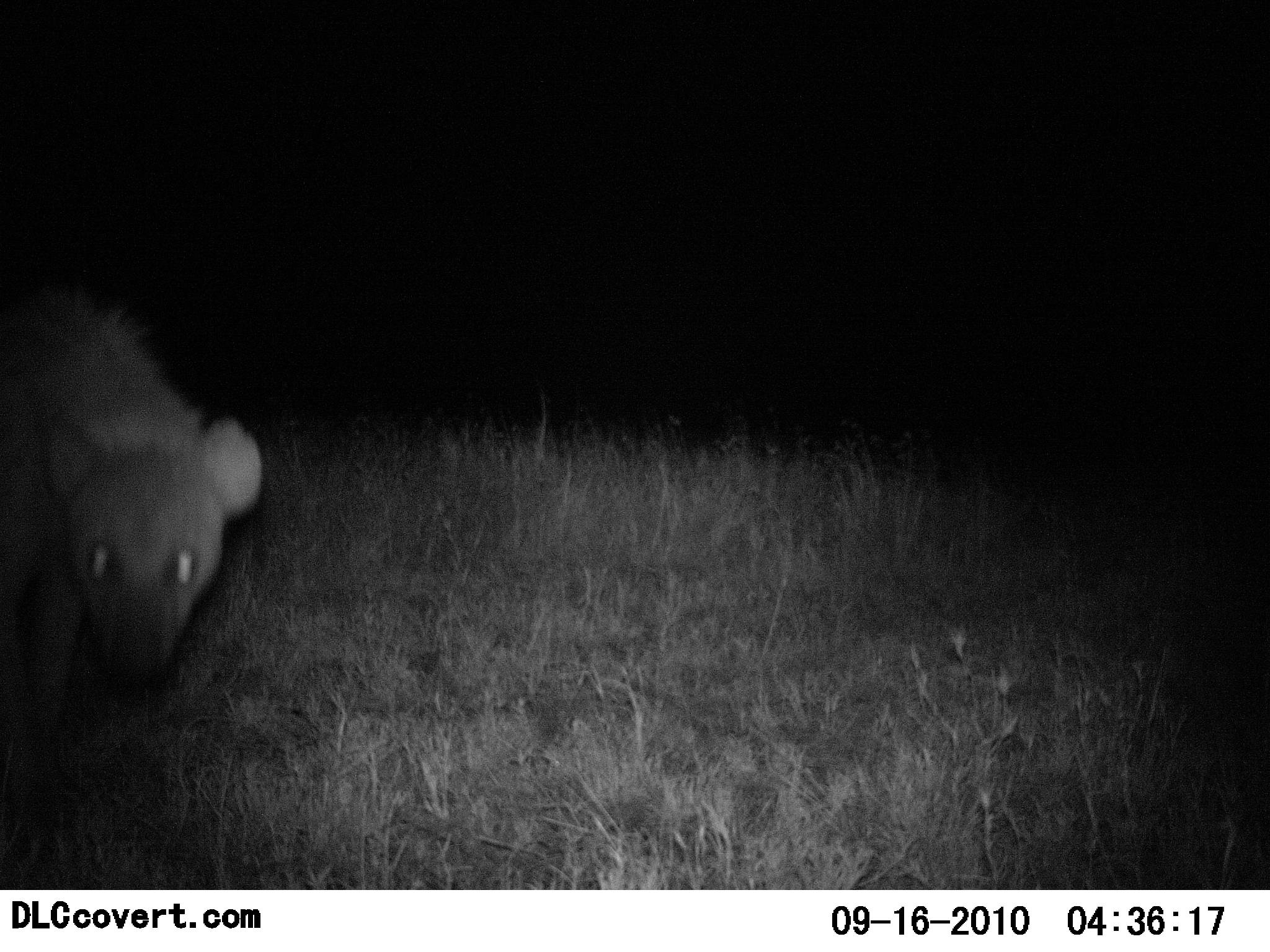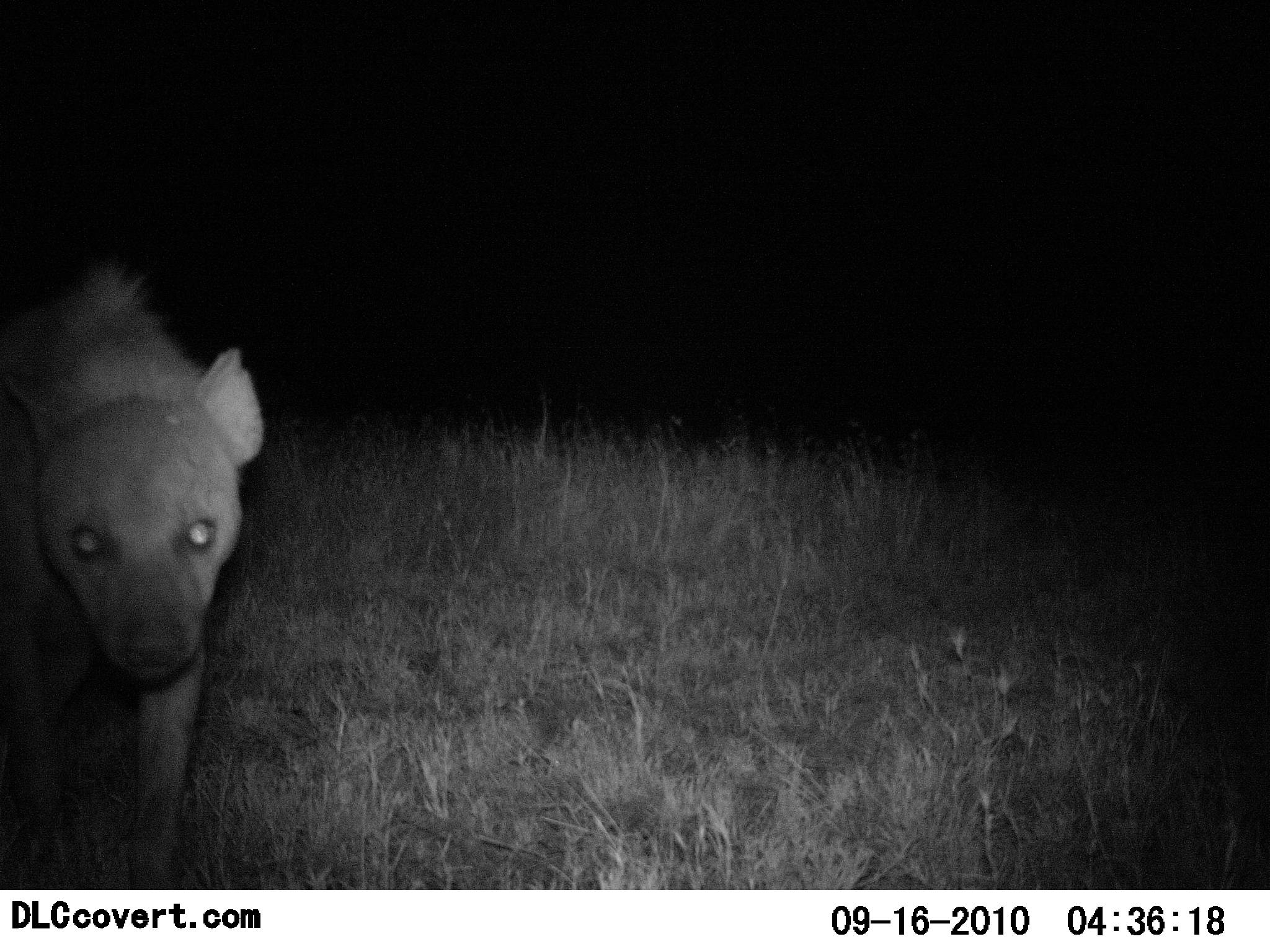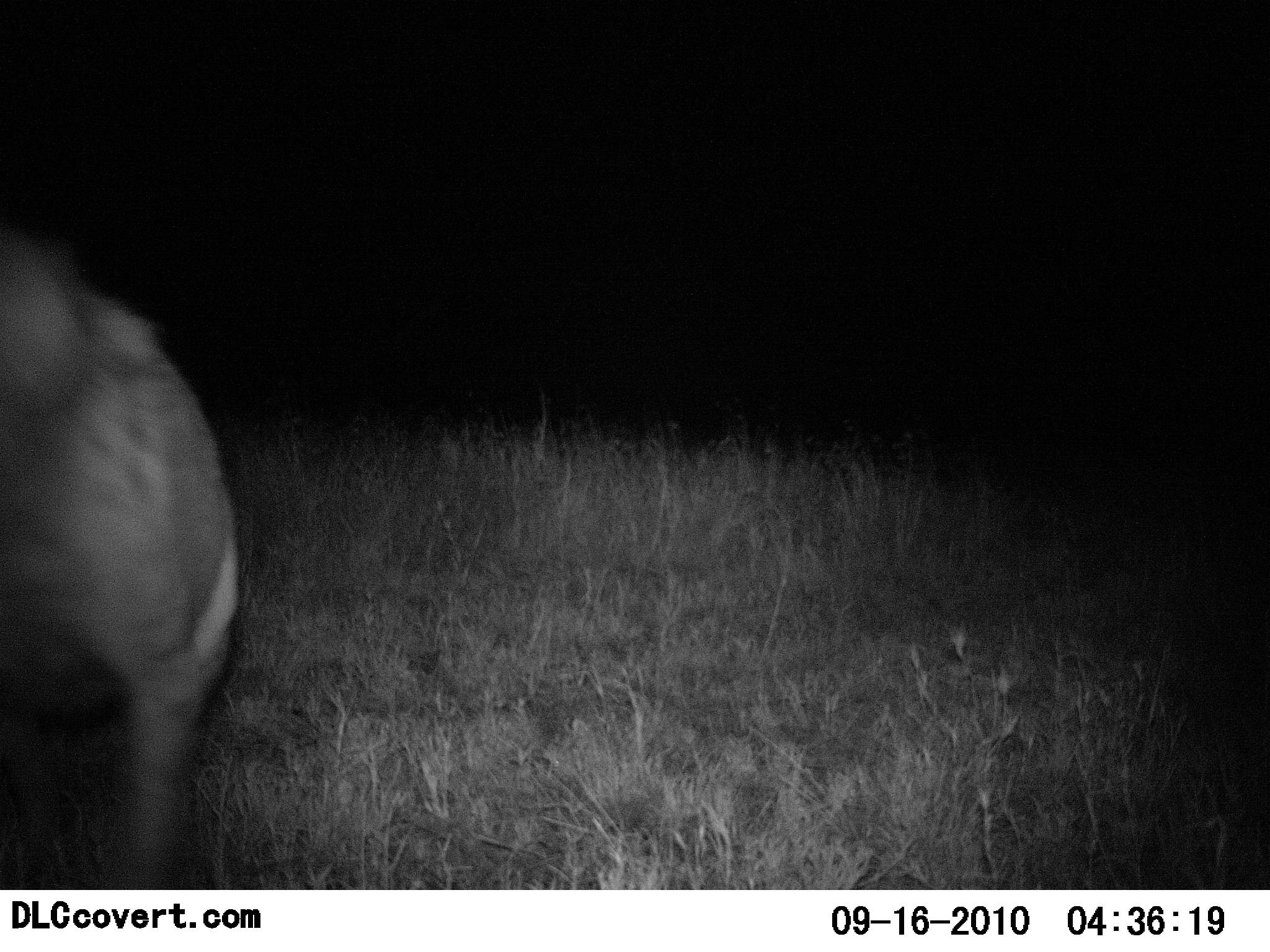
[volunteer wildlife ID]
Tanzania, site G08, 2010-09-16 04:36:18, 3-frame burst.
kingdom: Animalia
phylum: Chordata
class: Mammalia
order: Carnivora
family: Hyaenidae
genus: Crocuta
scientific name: Crocuta crocuta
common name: spotted hyena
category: hyenaspotted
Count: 1.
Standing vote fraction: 7%.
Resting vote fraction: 0%.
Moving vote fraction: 93%.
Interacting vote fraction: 0%.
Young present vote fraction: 0%.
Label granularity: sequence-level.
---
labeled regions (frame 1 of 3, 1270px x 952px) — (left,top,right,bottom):
animal: (0,281,263,854)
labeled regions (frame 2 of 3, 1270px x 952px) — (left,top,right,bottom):
animal: (0,261,266,890)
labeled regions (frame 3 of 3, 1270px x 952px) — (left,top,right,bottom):
animal: (0,229,241,887)